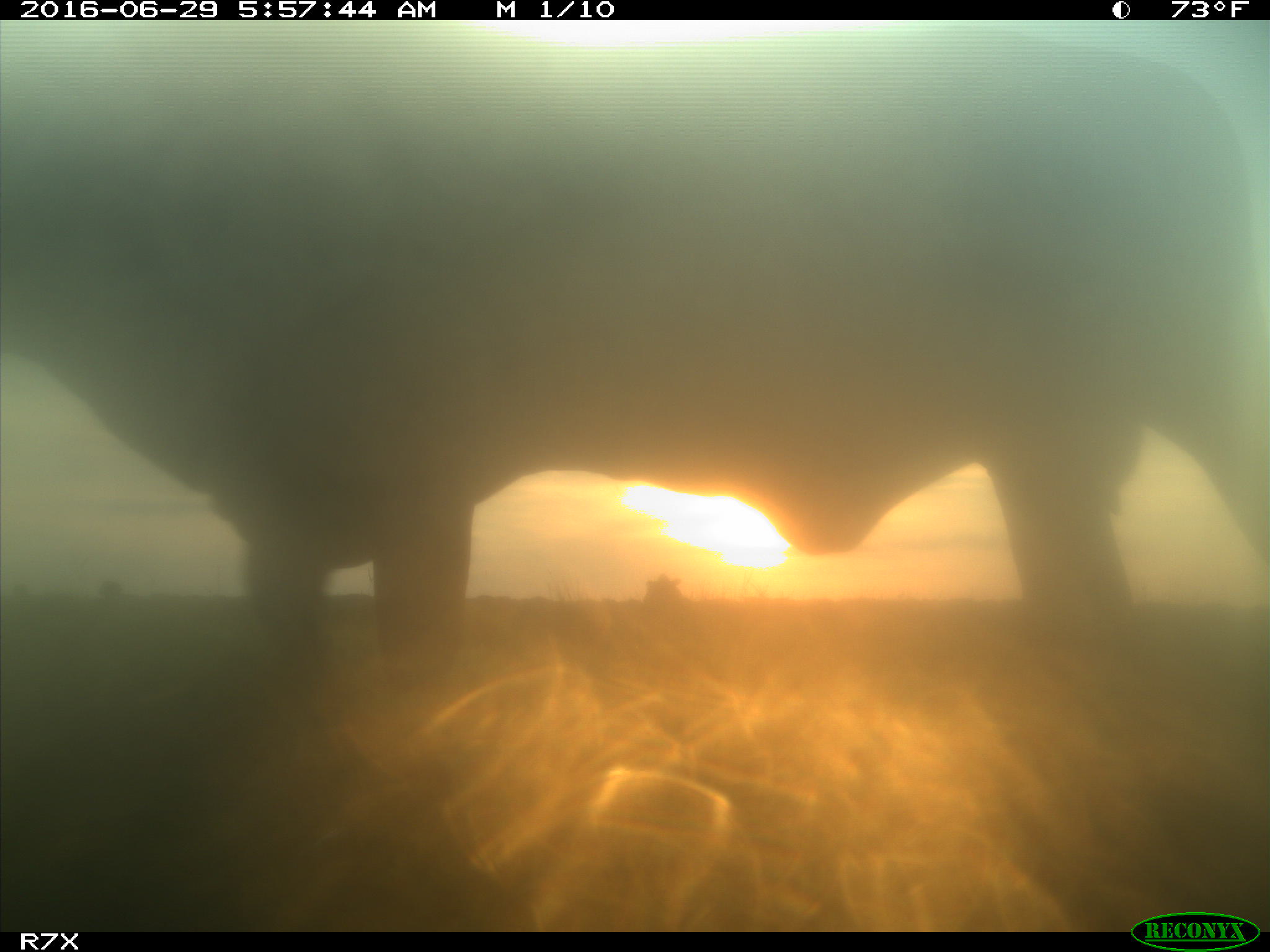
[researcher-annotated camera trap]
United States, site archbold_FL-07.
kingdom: Animalia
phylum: Chordata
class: Mammalia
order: Artiodactyla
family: Bovidae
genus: Bos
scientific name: Bos taurus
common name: domestic cow